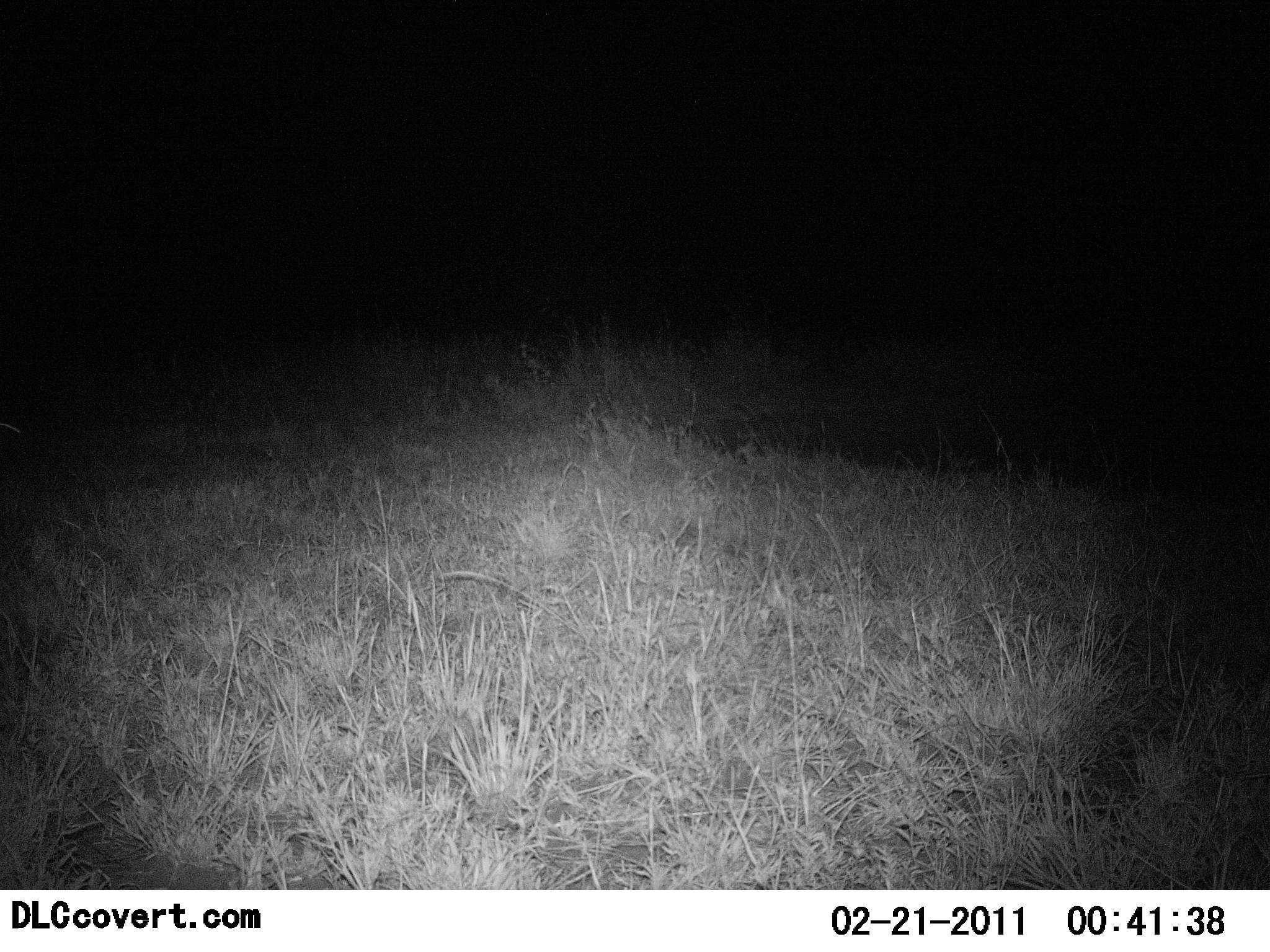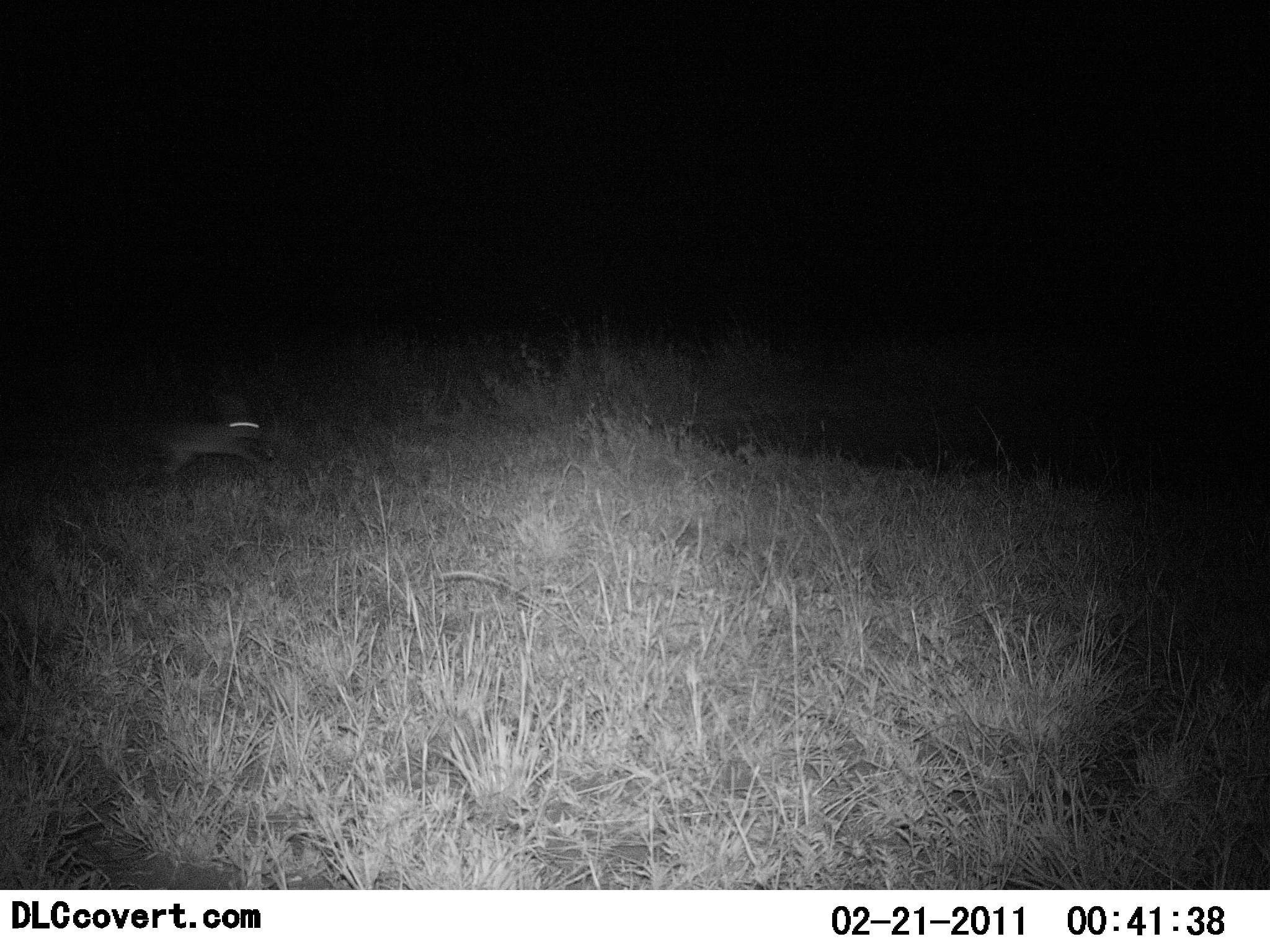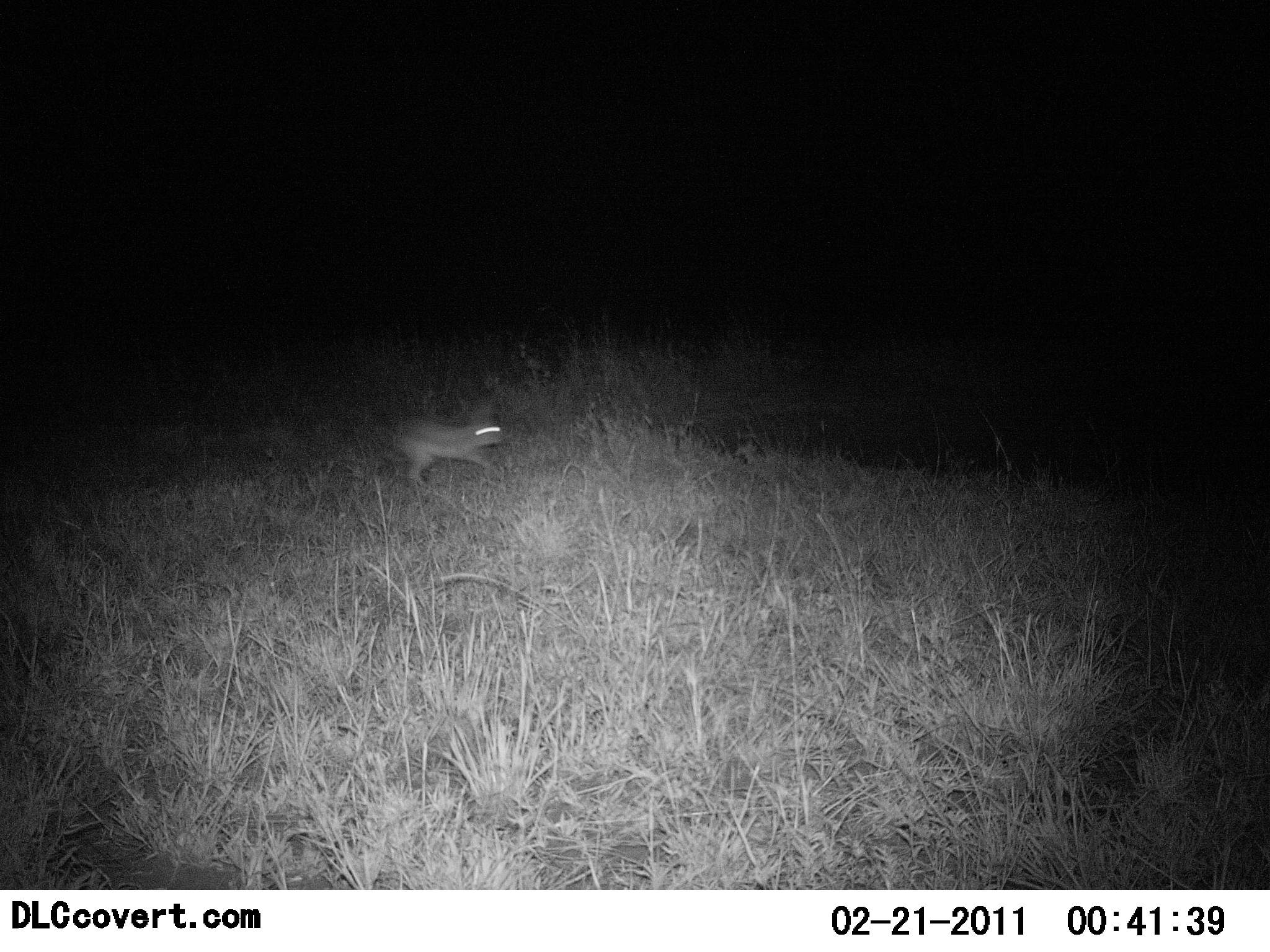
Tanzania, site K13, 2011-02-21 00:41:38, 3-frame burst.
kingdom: Animalia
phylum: Chordata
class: Mammalia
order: Lagomorpha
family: Leporidae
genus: Lepus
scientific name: Lepus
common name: hare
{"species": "hare (Lepus)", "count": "1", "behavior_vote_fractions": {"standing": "8%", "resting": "8%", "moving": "100%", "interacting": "8%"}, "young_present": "0%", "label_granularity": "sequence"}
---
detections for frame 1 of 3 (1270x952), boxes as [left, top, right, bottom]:
animal: [0, 414, 23, 443]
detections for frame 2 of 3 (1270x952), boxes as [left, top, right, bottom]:
animal: [143, 389, 266, 475]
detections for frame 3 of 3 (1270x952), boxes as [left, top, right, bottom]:
animal: [398, 409, 500, 483]